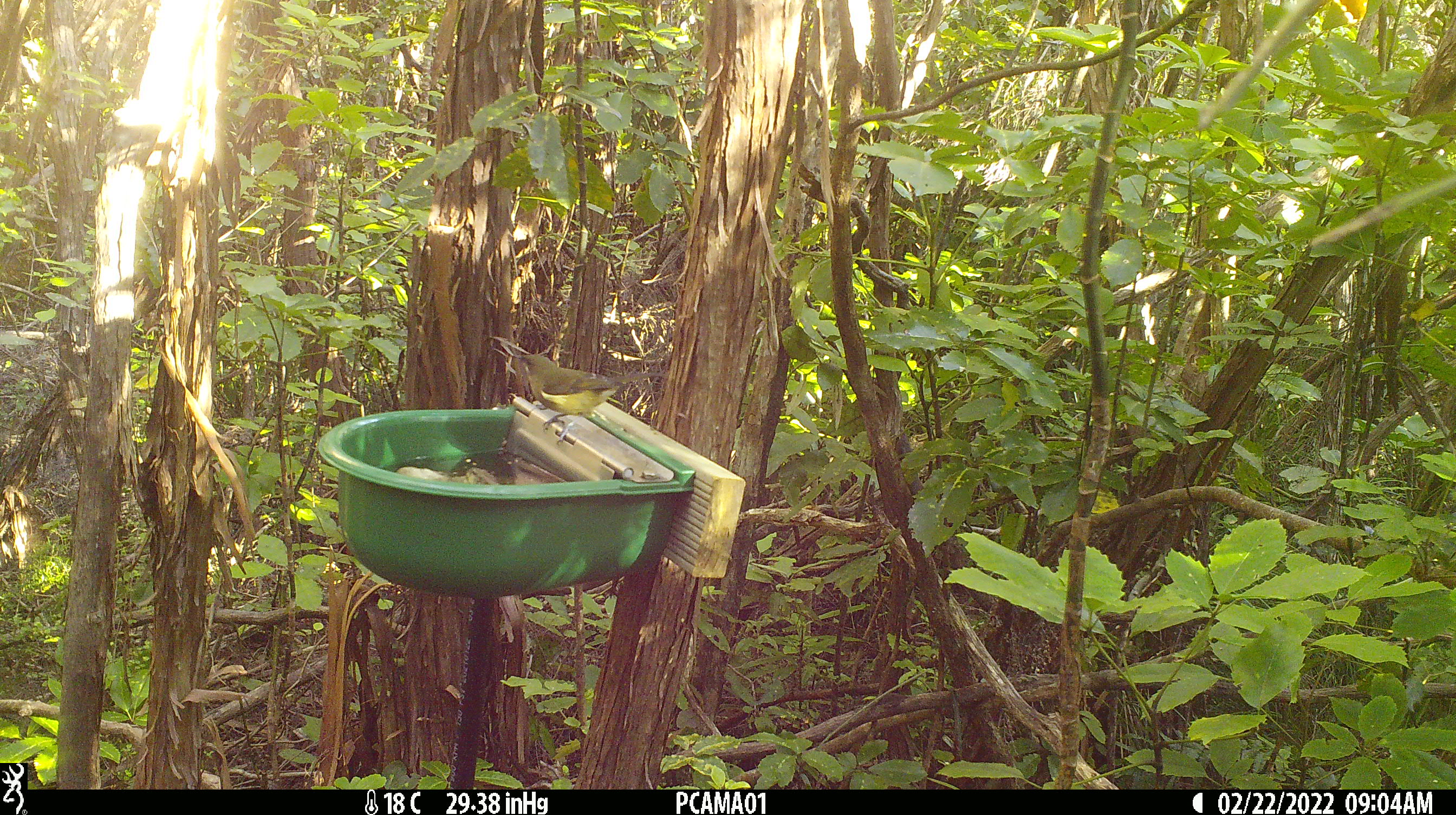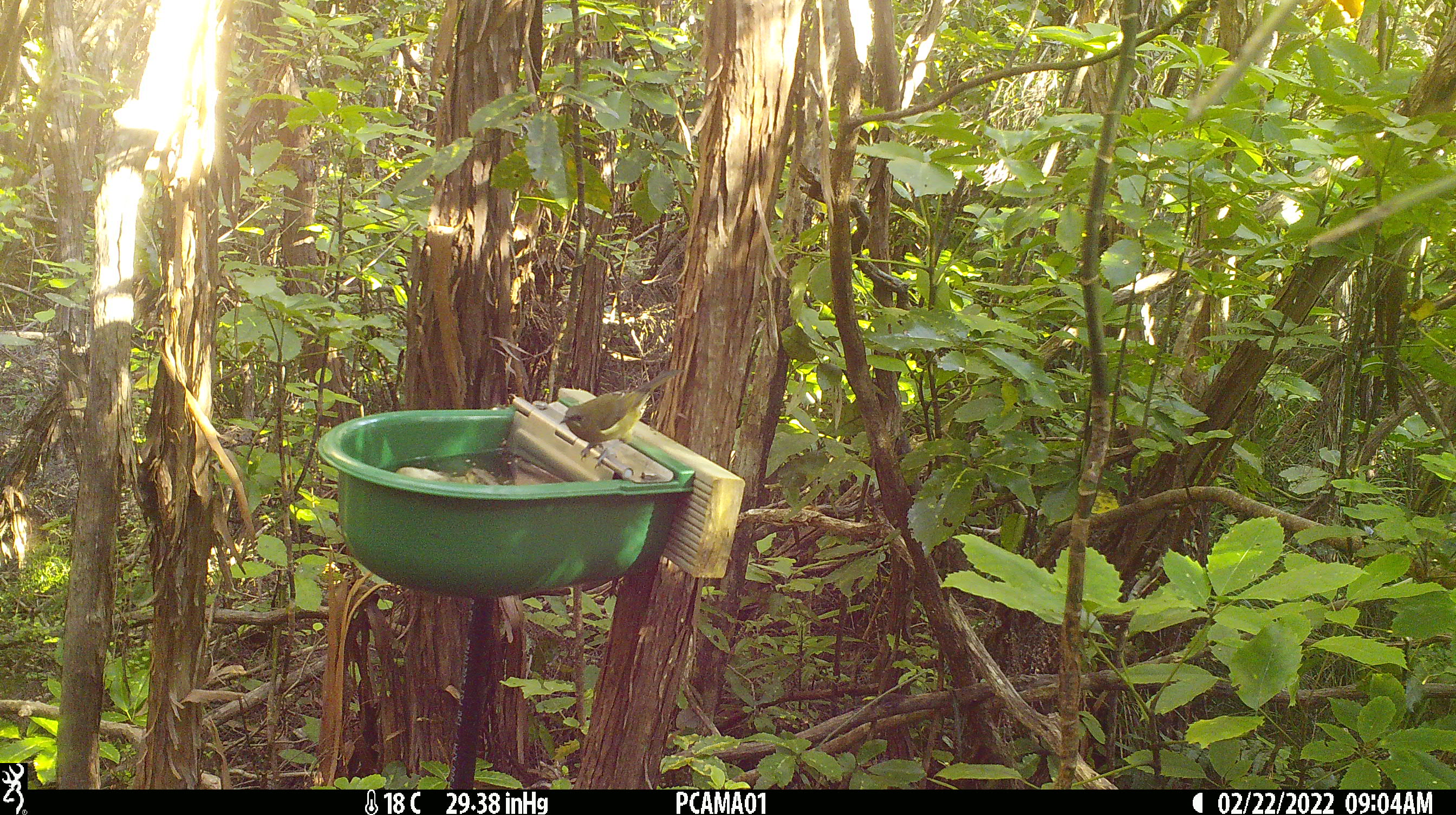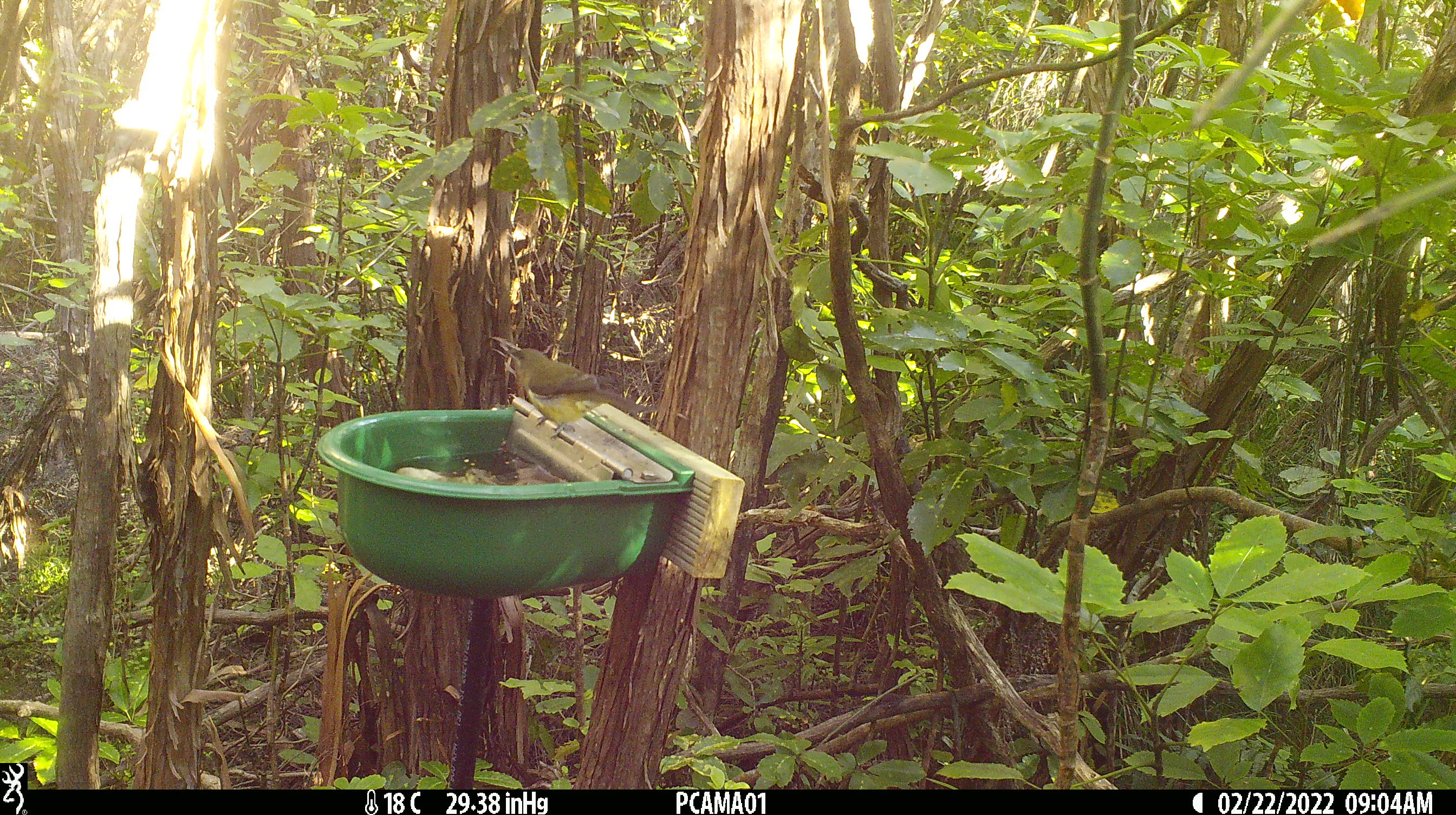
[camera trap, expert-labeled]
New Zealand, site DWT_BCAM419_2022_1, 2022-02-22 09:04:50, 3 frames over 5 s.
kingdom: Animalia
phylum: Chordata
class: Aves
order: Passeriformes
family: Meliphagidae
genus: Anthornis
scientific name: Anthornis melanura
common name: new zealand bellbird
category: bellbird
Bellbird (new zealand bellbird) (Anthornis melanura).